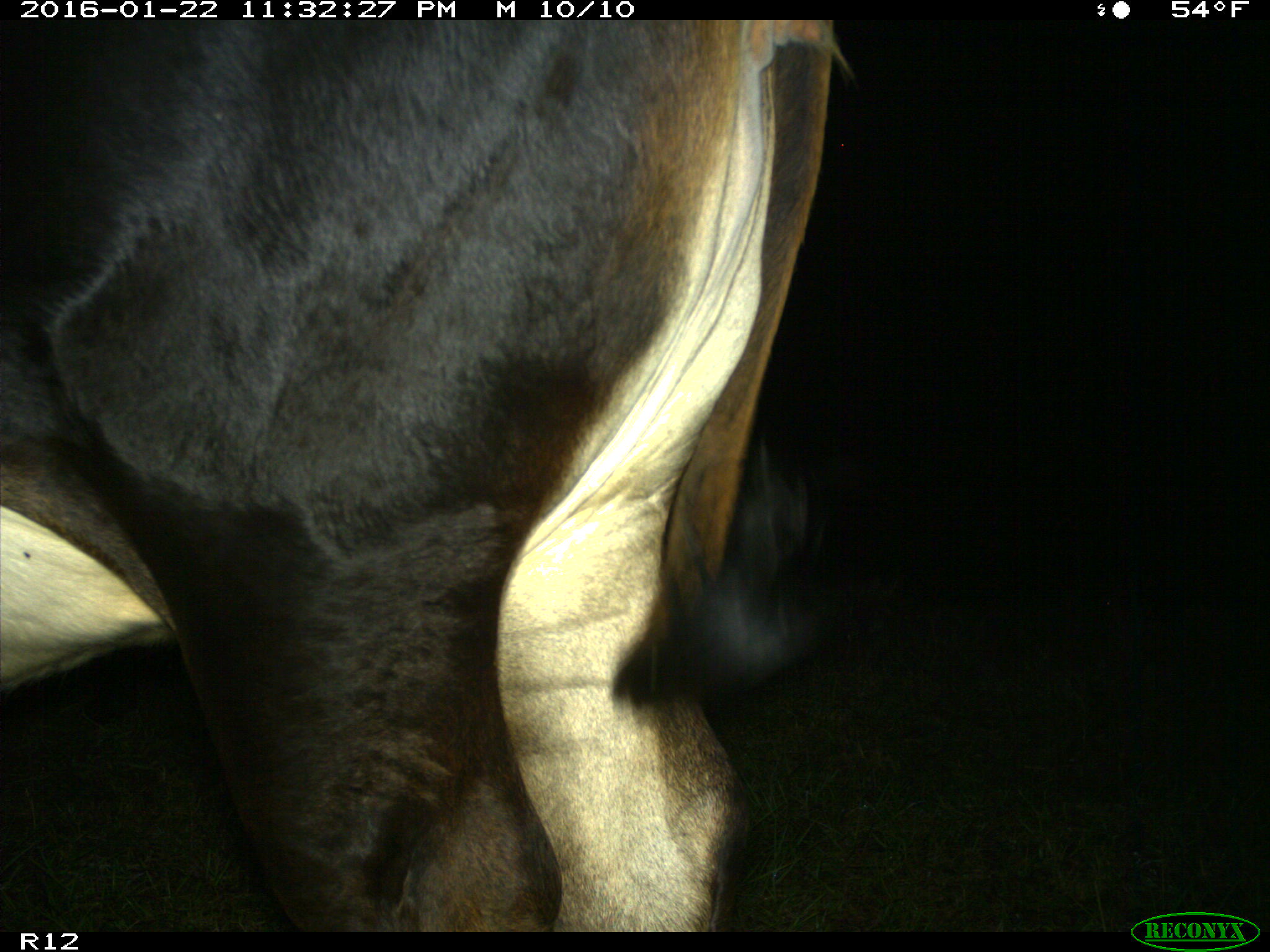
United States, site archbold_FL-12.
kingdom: Animalia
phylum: Chordata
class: Mammalia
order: Artiodactyla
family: Bovidae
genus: Bos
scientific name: Bos taurus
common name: domestic cow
Bos taurus (domestic cow).